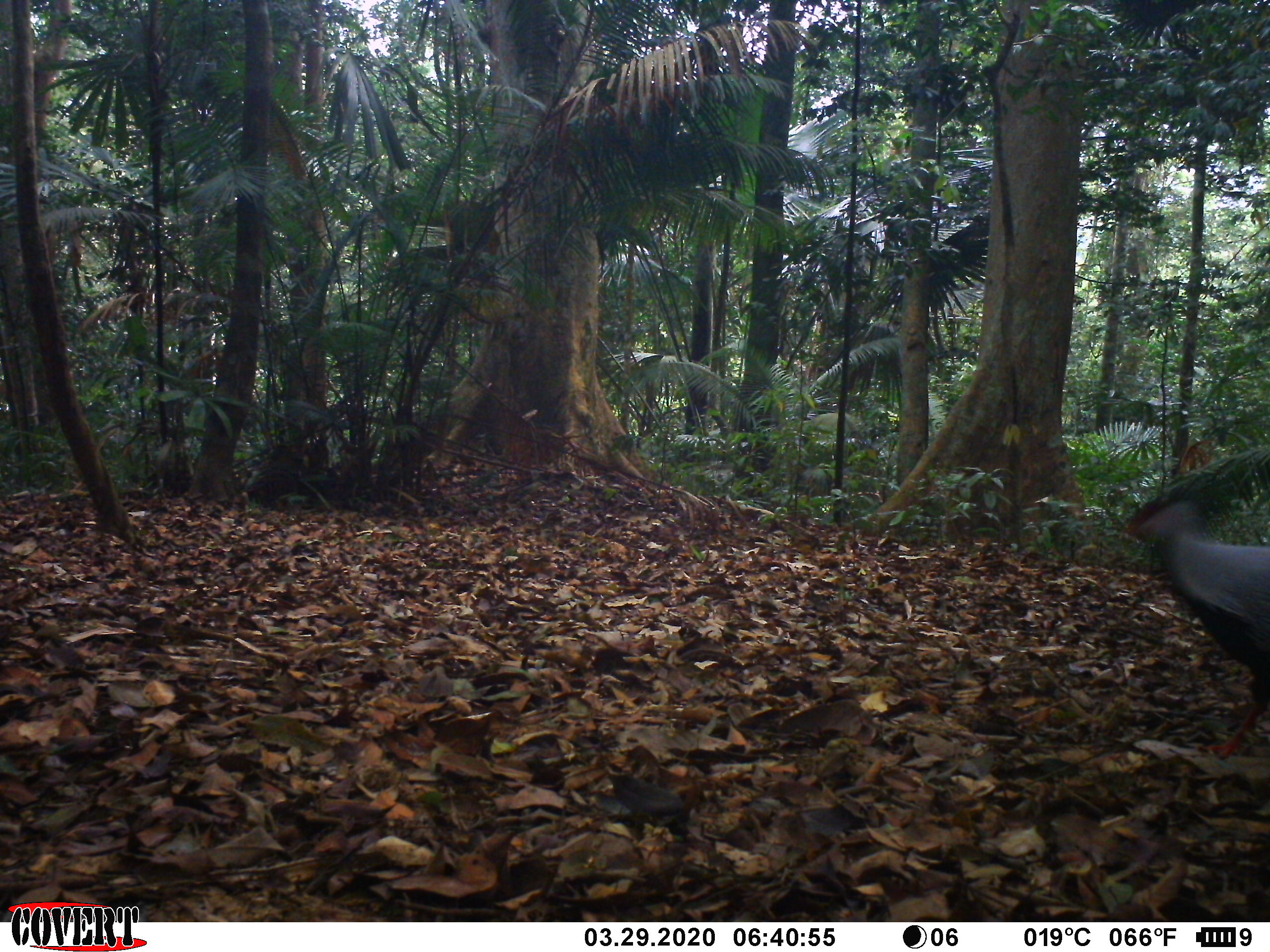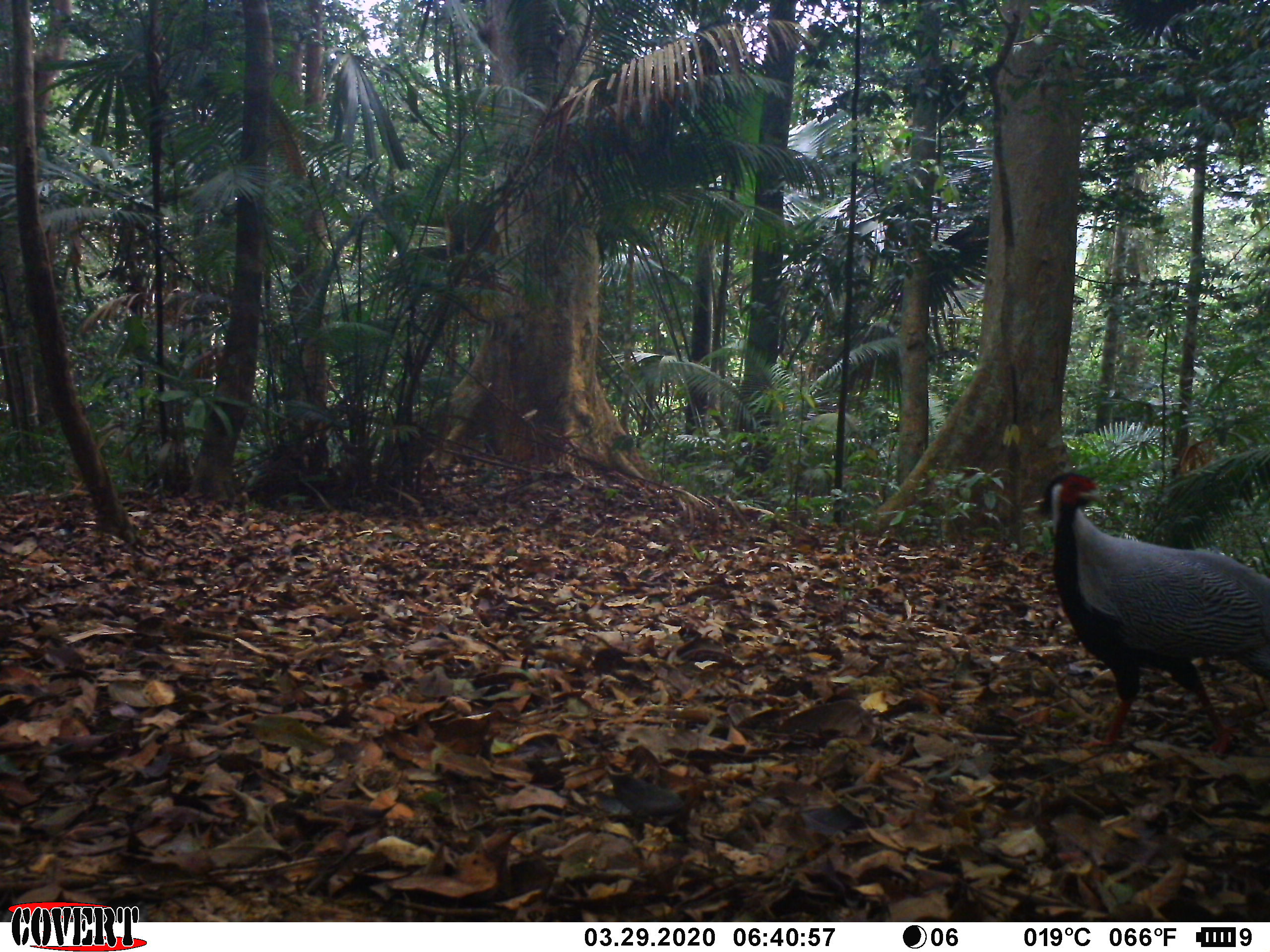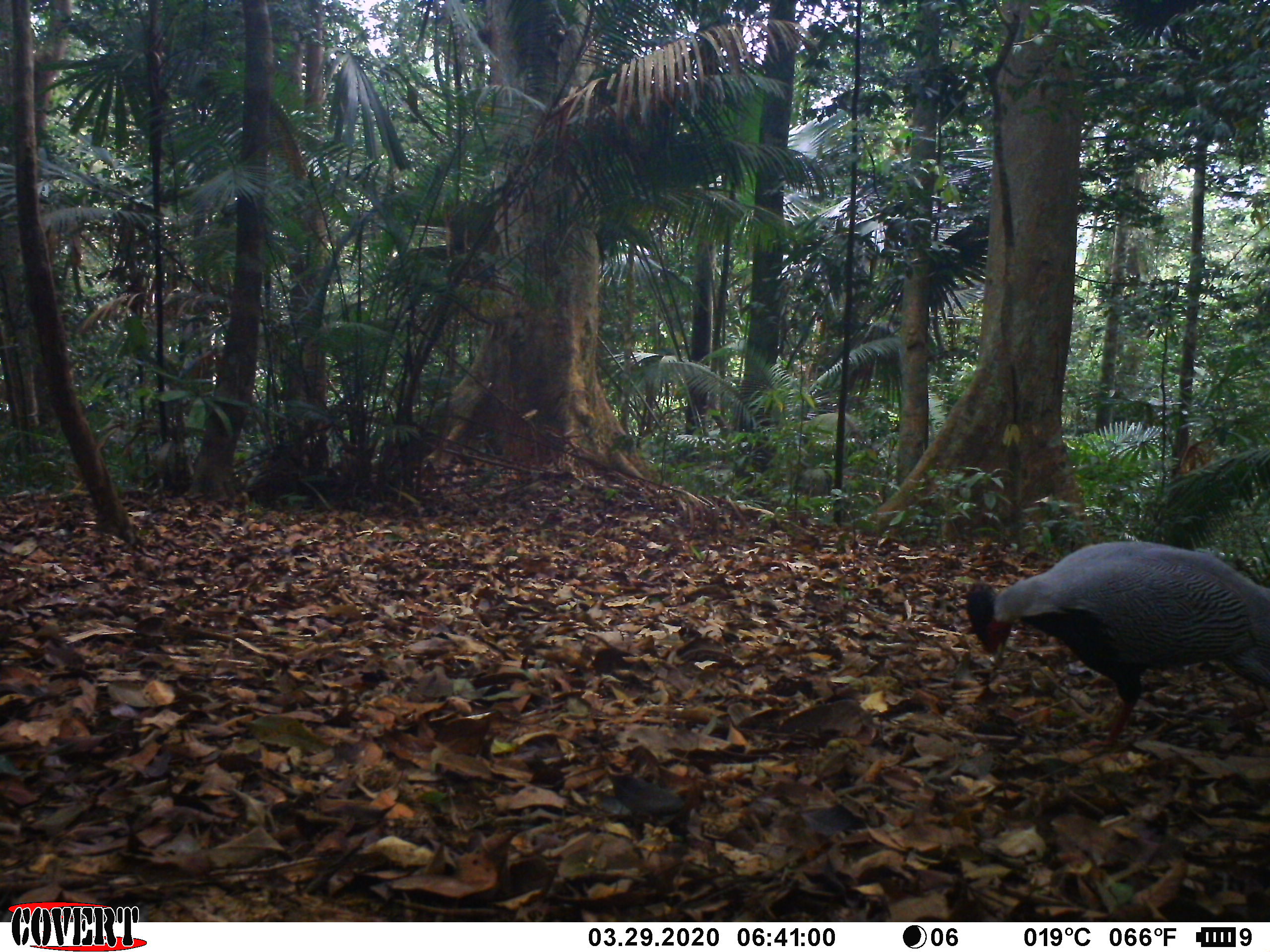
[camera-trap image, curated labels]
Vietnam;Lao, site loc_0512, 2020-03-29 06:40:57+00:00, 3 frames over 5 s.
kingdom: Animalia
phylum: Chordata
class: Aves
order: Galliformes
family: Phasianidae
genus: Lophura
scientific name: Lophura nycthemera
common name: silver pheasant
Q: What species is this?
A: Silver pheasant (Lophura nycthemera).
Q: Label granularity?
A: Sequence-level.